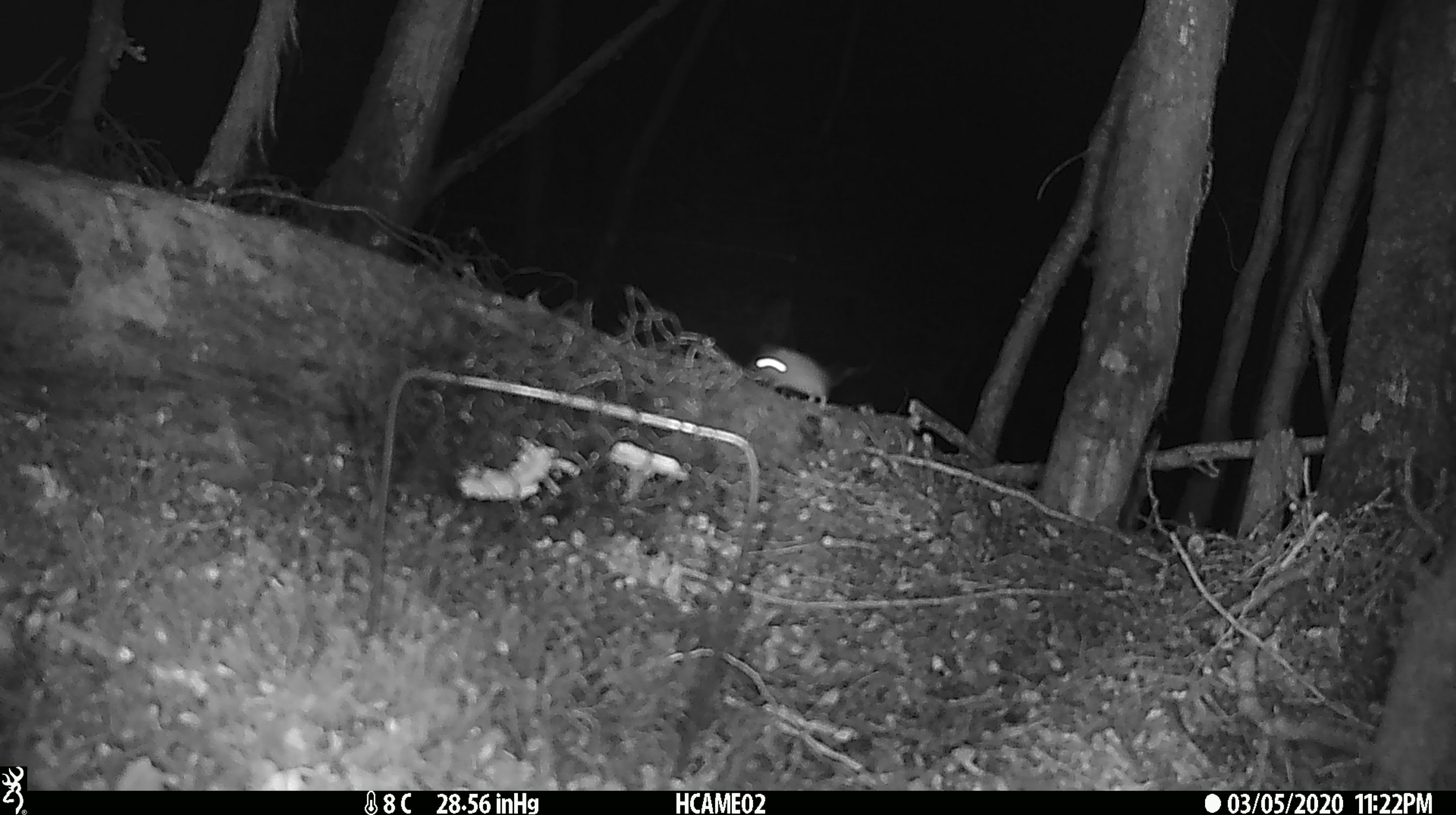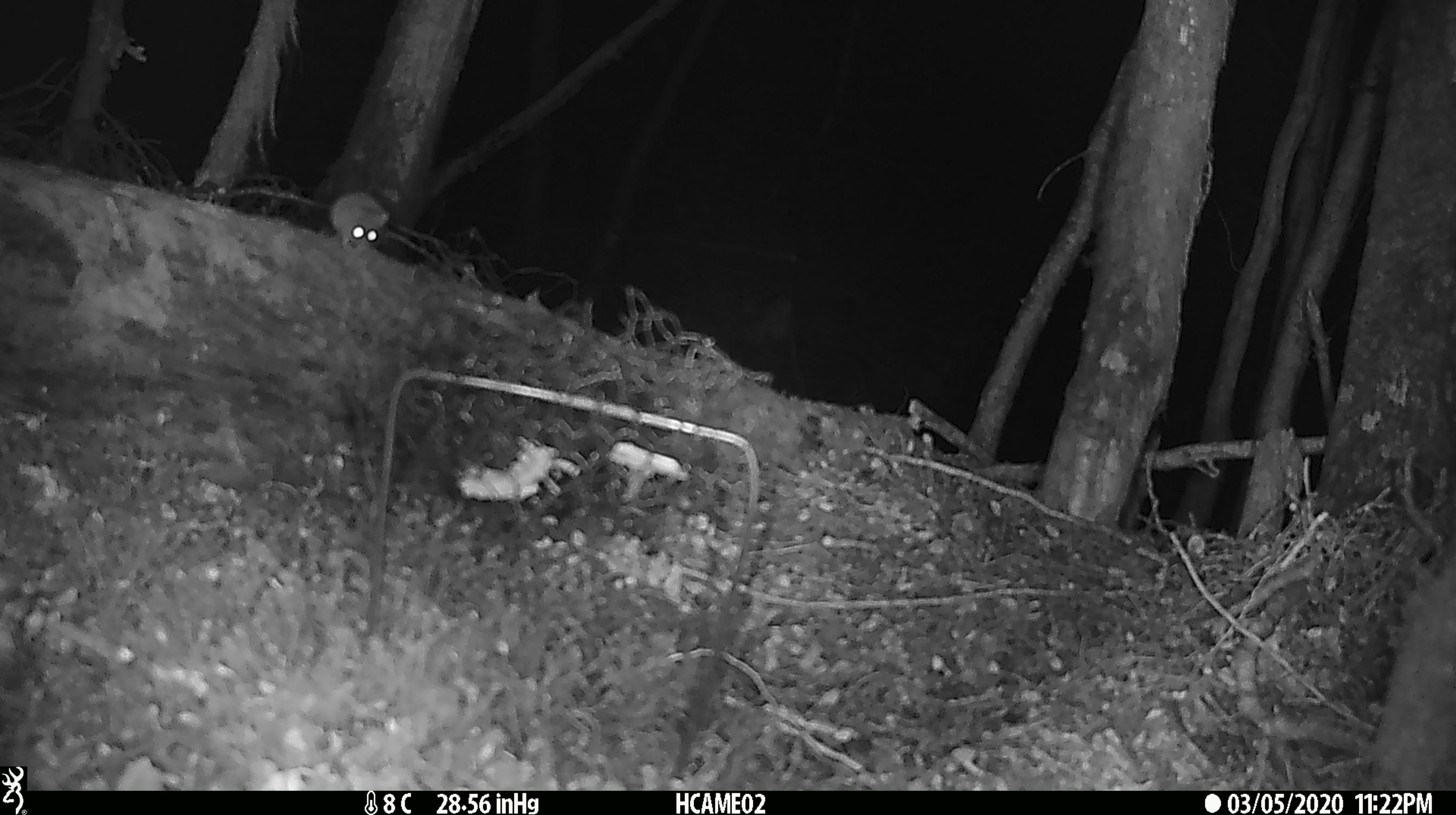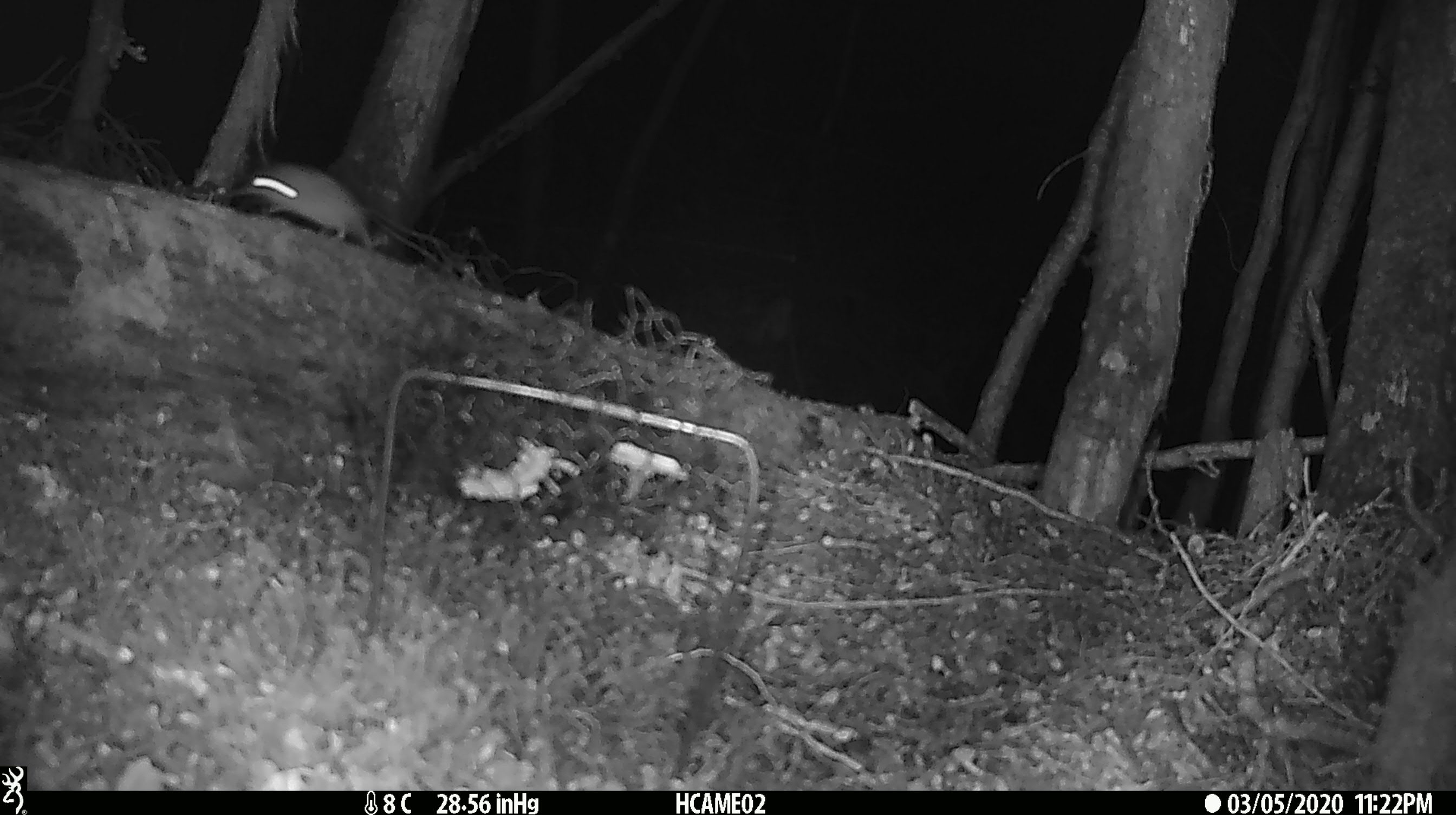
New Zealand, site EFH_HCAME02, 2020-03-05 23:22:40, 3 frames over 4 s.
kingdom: Animalia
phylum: Chordata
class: Mammalia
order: Rodentia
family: Muridae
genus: Mus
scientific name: Mus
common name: mouse